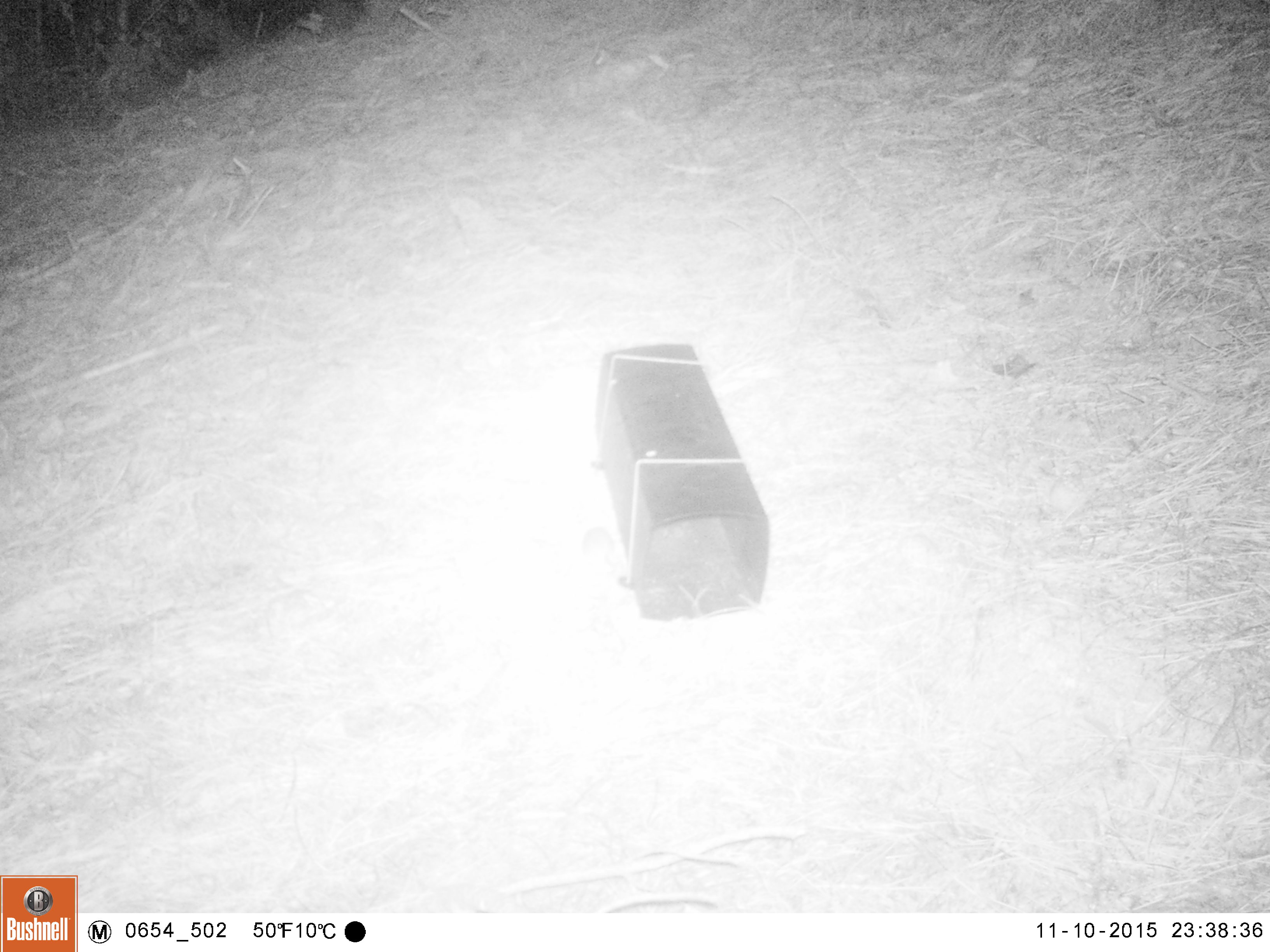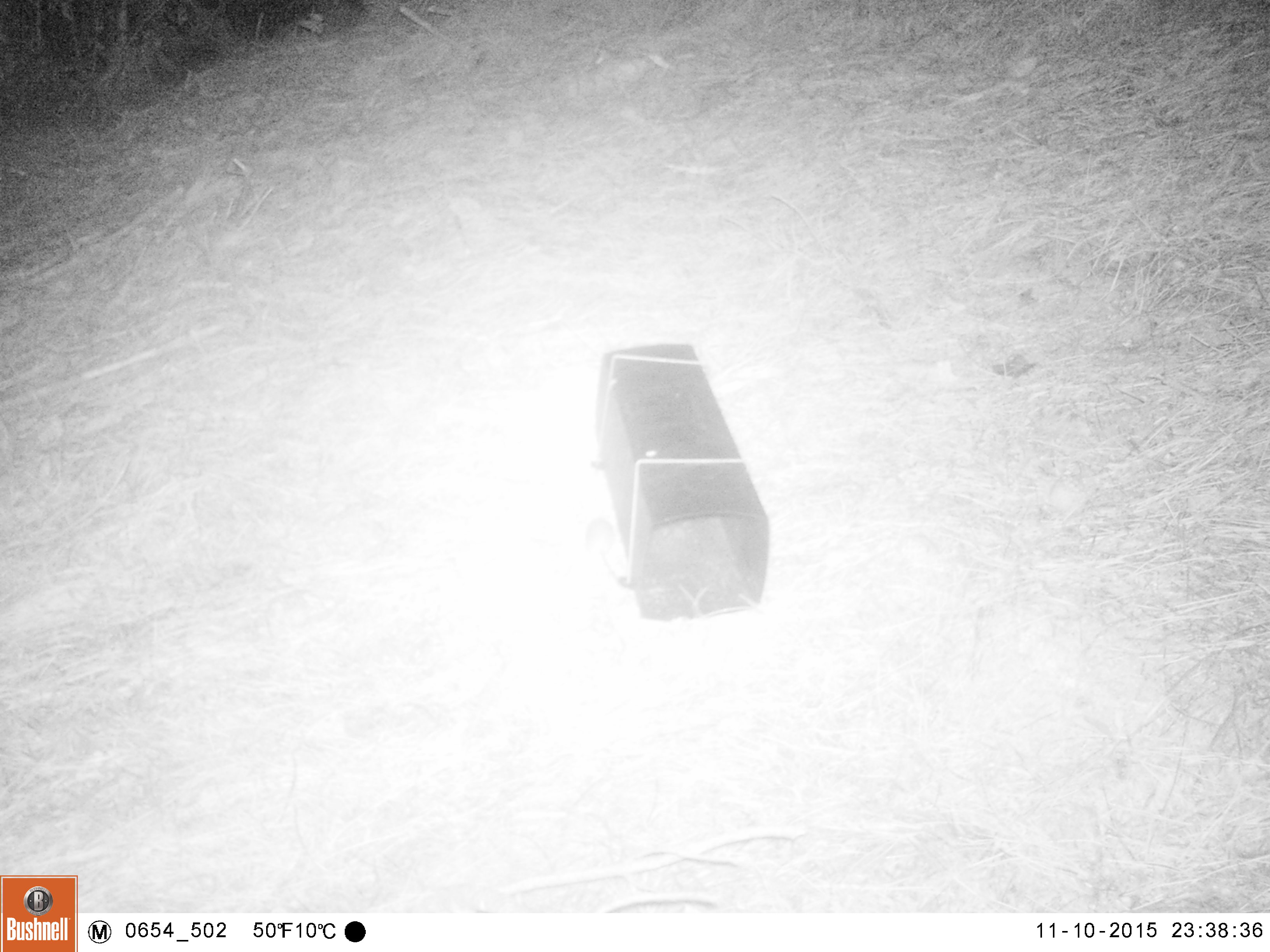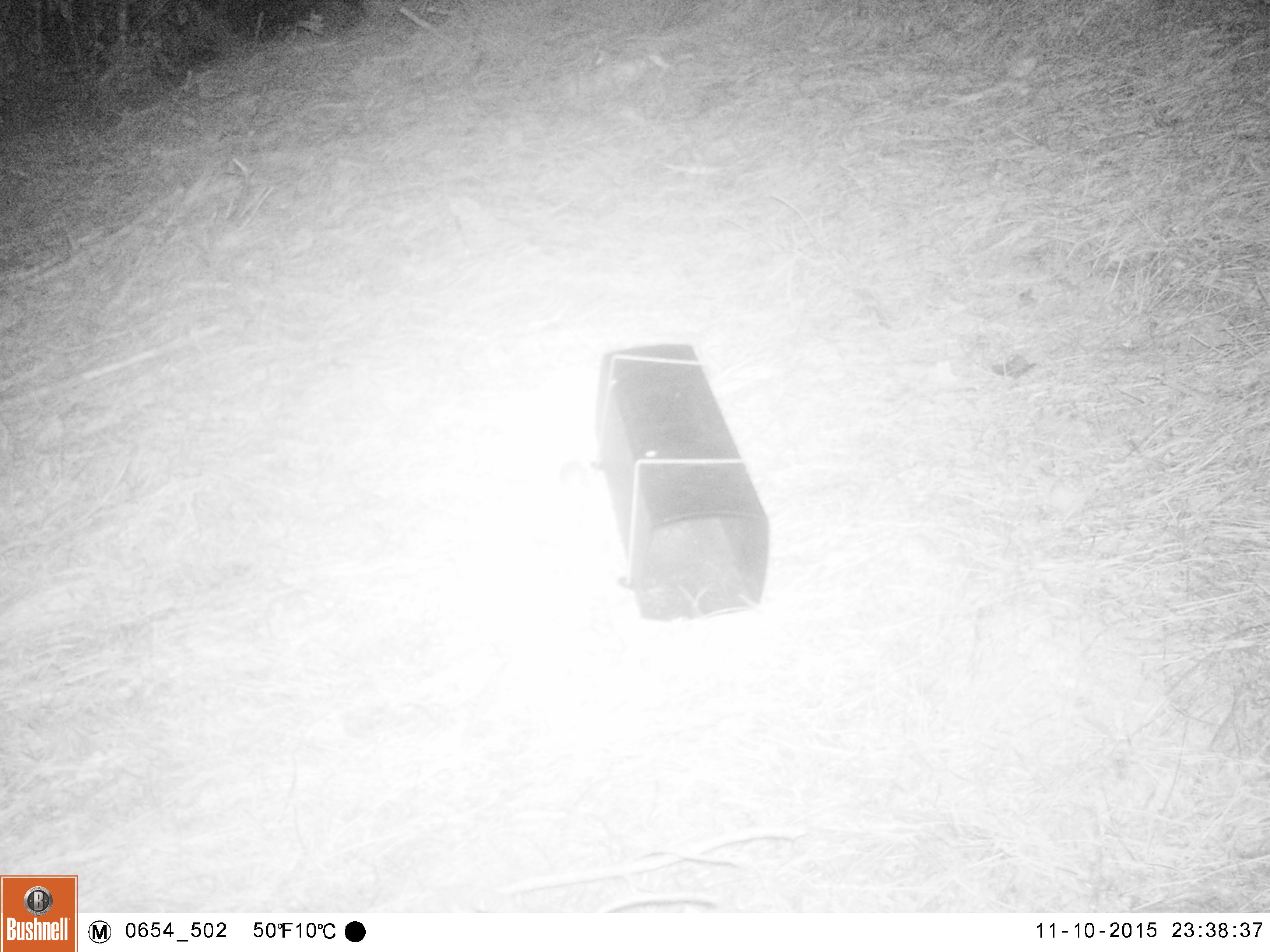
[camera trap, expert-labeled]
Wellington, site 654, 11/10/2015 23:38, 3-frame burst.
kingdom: Animalia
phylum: Chordata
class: Mammalia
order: Rodentia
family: Muridae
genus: Mus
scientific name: Mus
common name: mouse